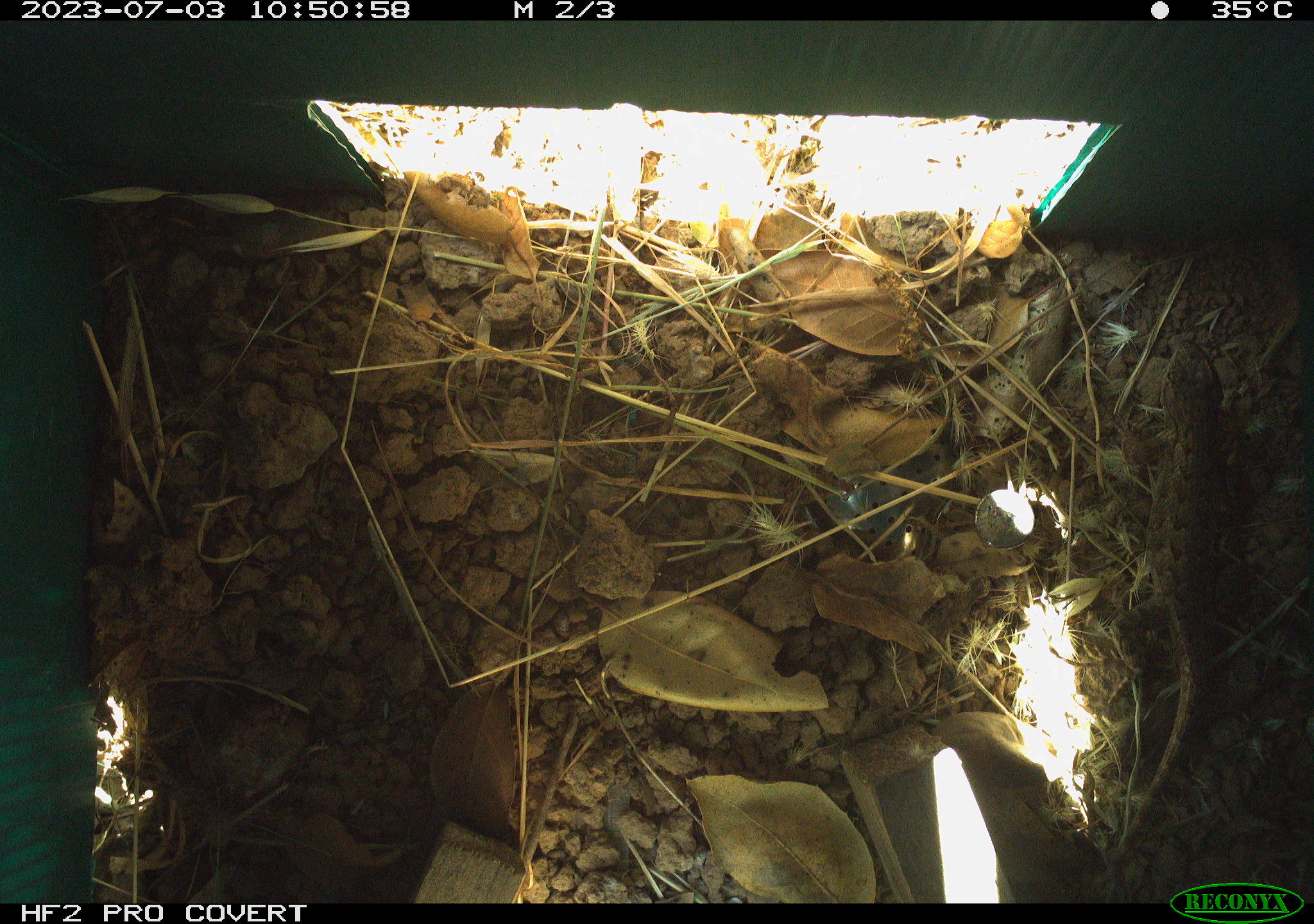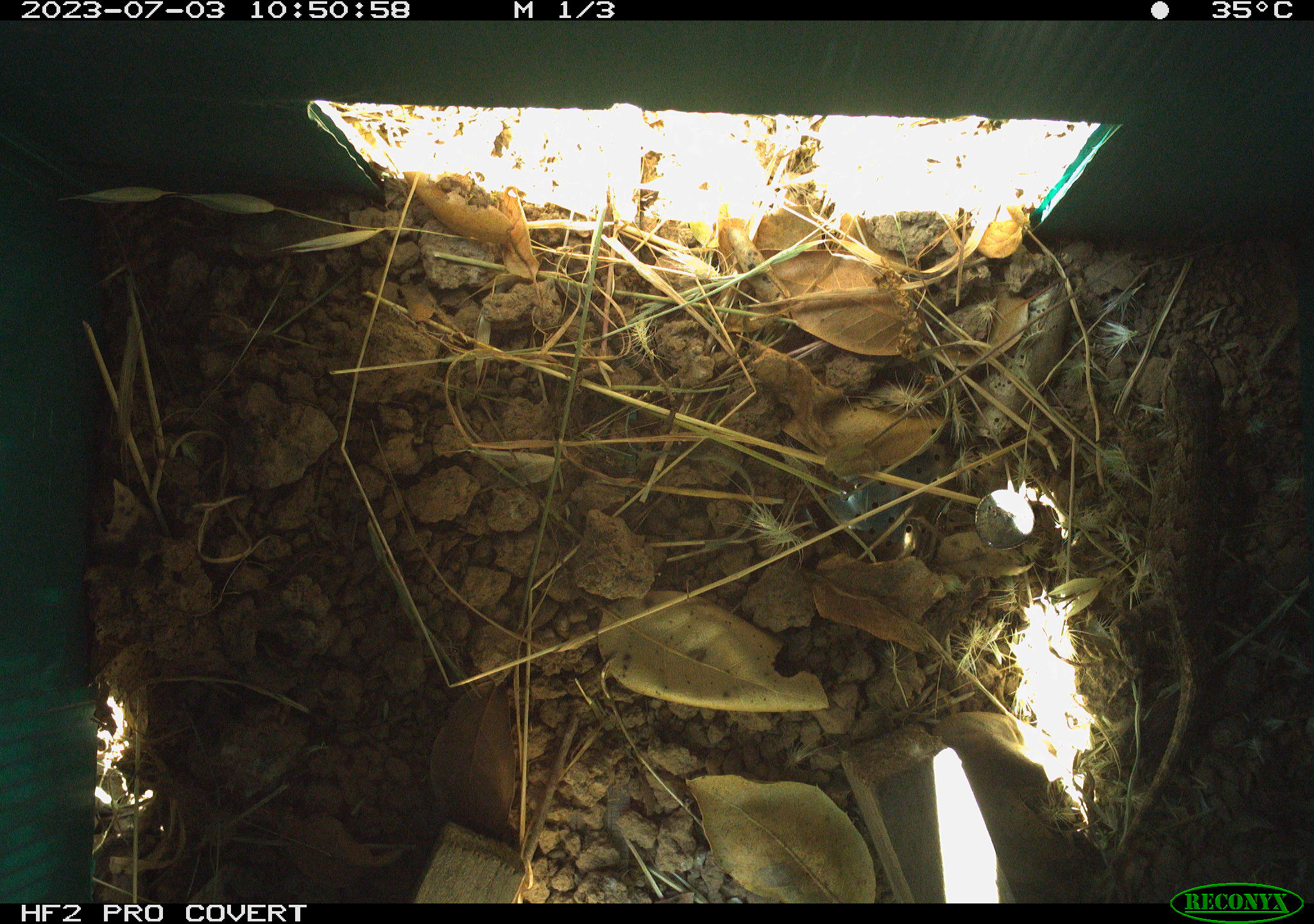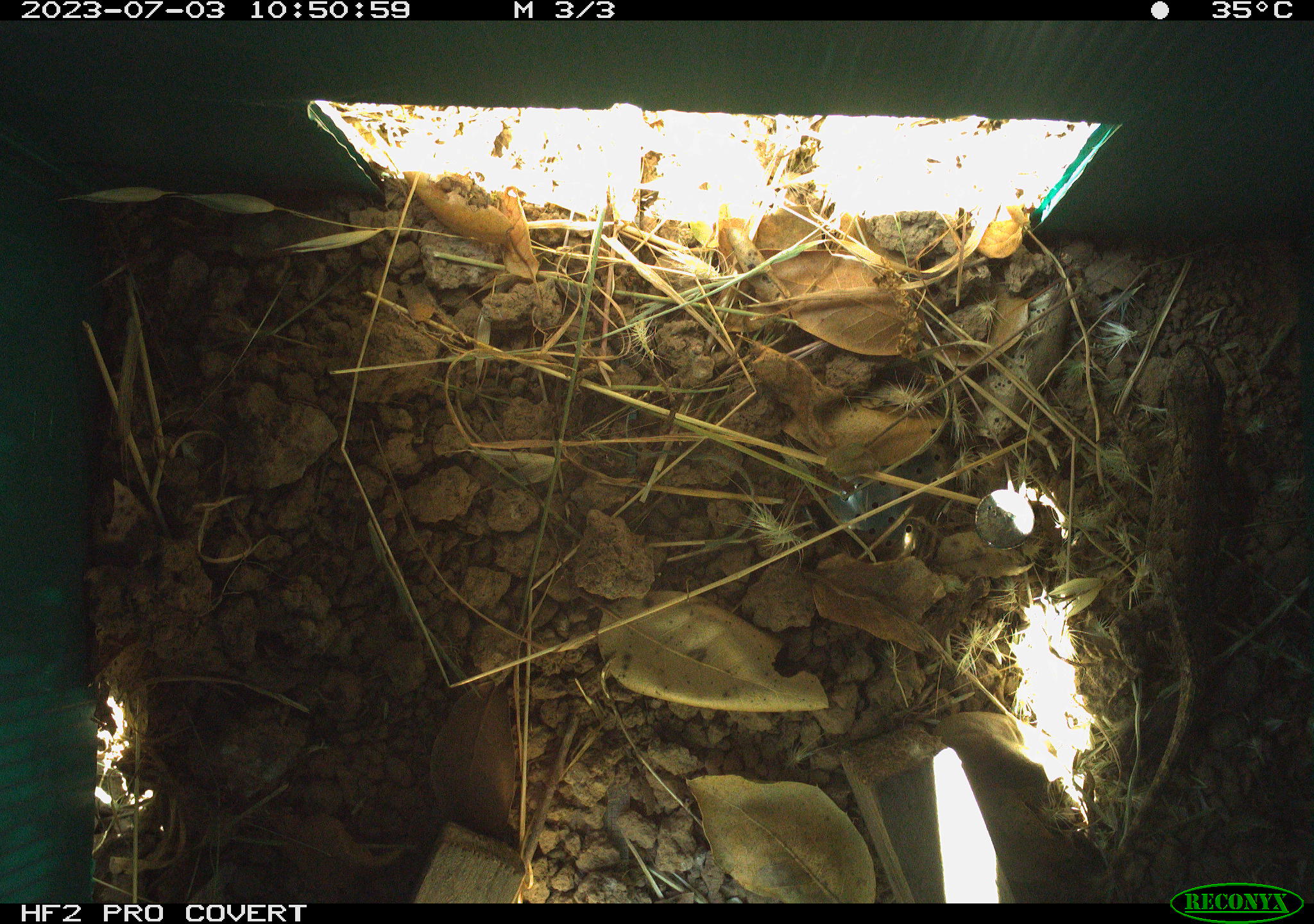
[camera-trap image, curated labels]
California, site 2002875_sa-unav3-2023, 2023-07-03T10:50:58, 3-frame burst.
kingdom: Animalia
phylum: Chordata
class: Reptilia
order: Squamata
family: Phrynosomatidae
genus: Sceloporus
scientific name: Sceloporus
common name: spiny lizards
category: sceloporus species